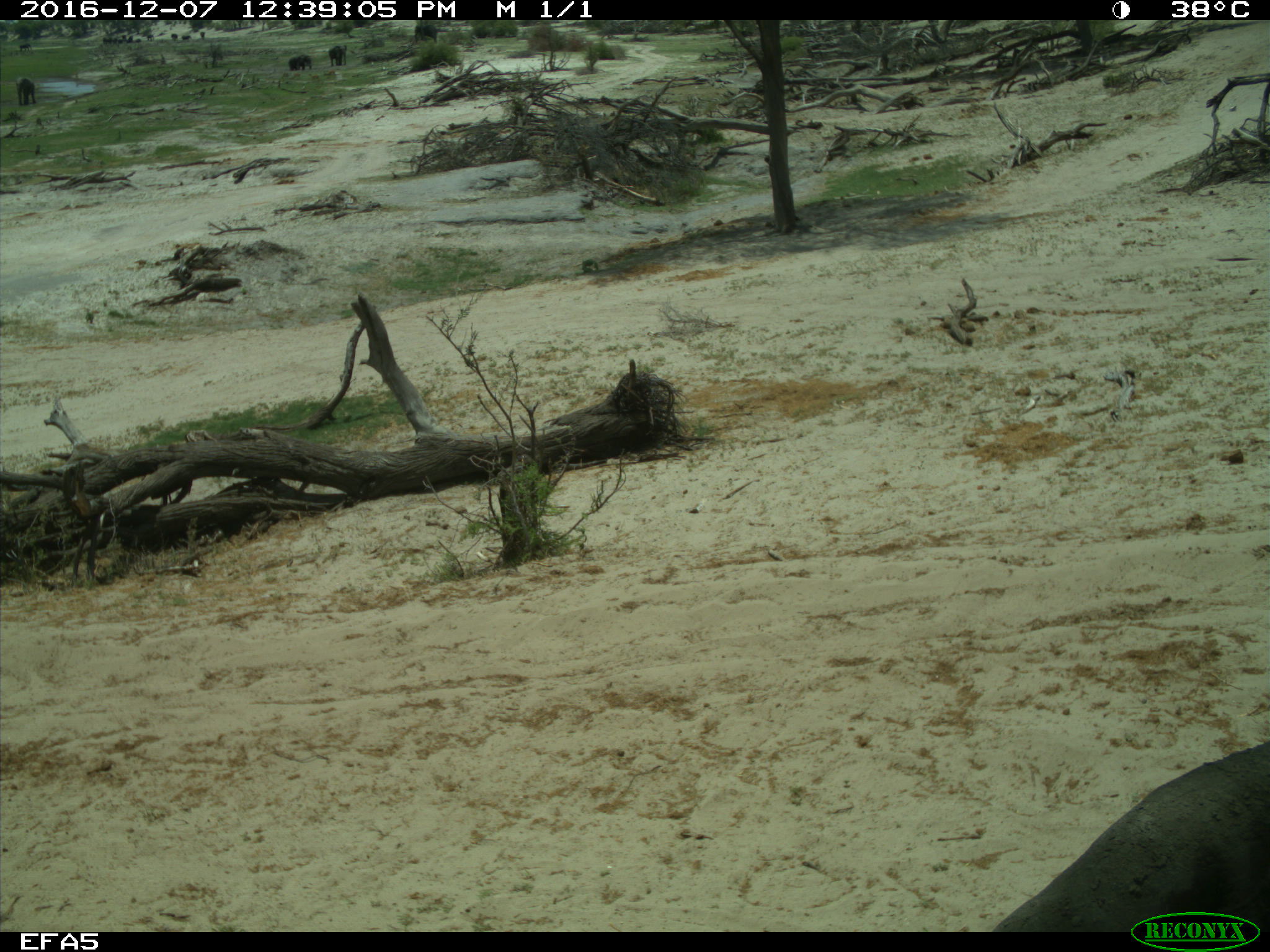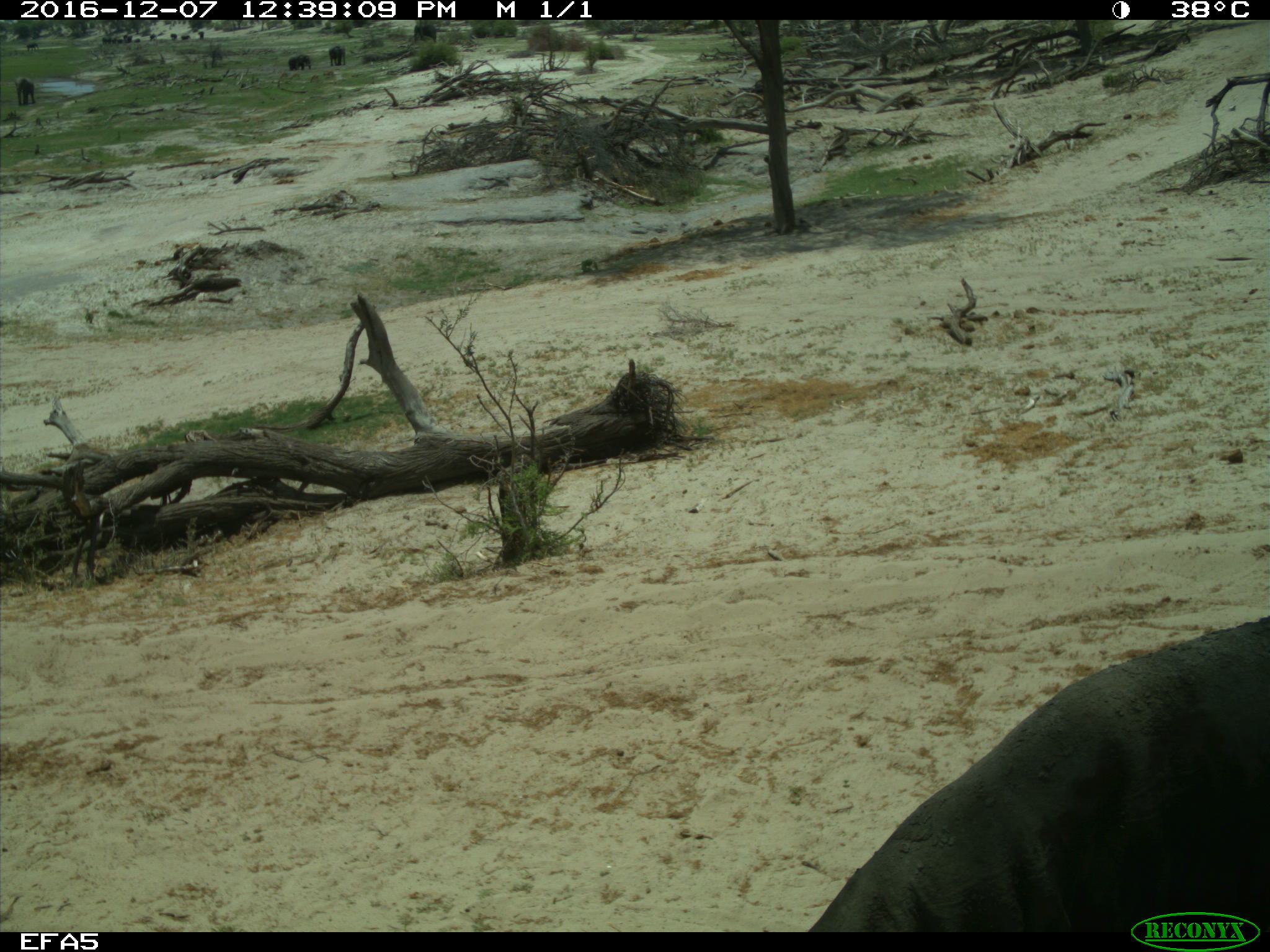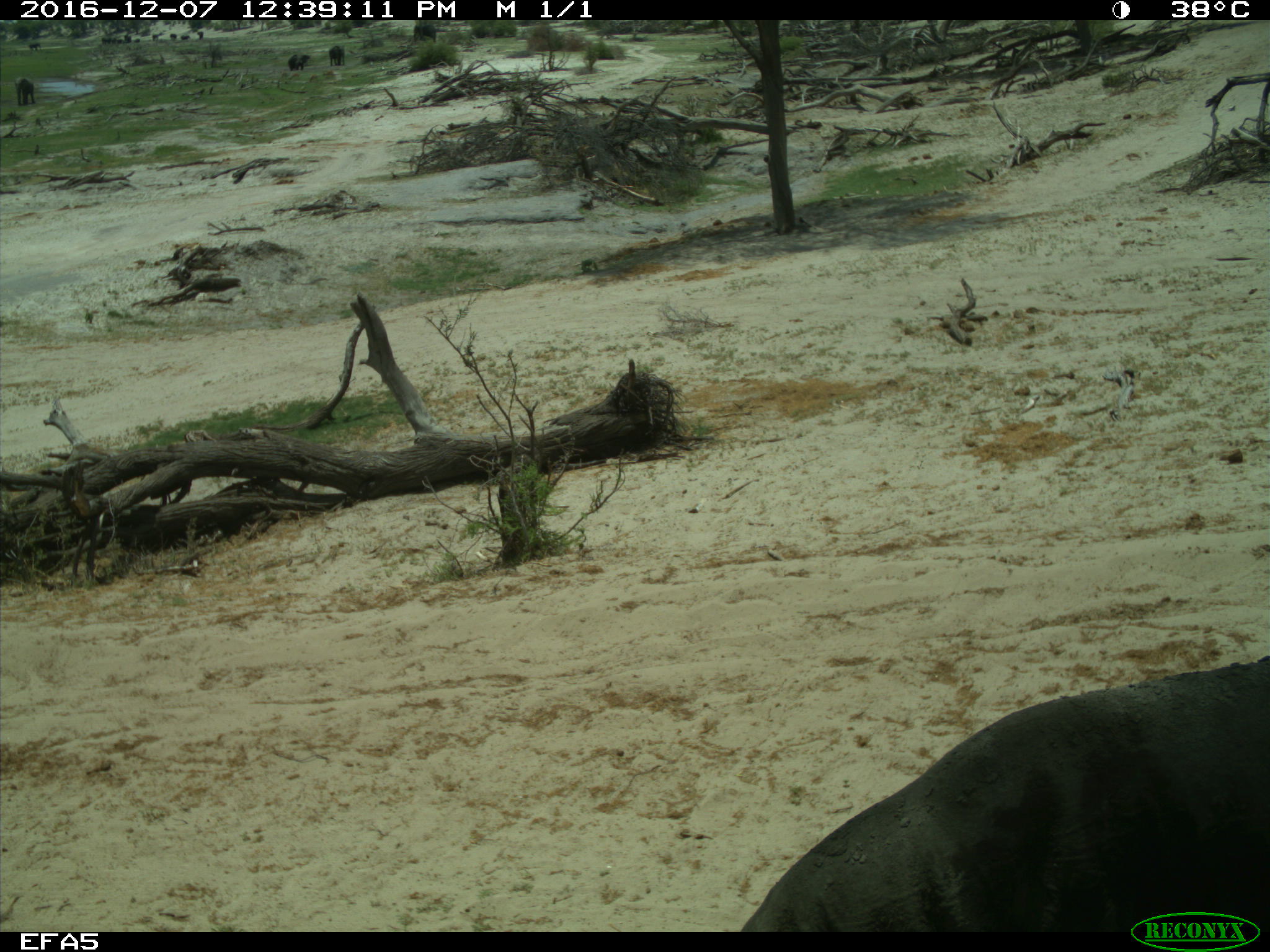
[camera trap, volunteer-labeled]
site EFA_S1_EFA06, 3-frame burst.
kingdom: Animalia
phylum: Chordata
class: Mammalia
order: Proboscidea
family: Elephantidae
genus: Loxodonta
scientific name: Loxodonta africana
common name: african bush elephant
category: elephant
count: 1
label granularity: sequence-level